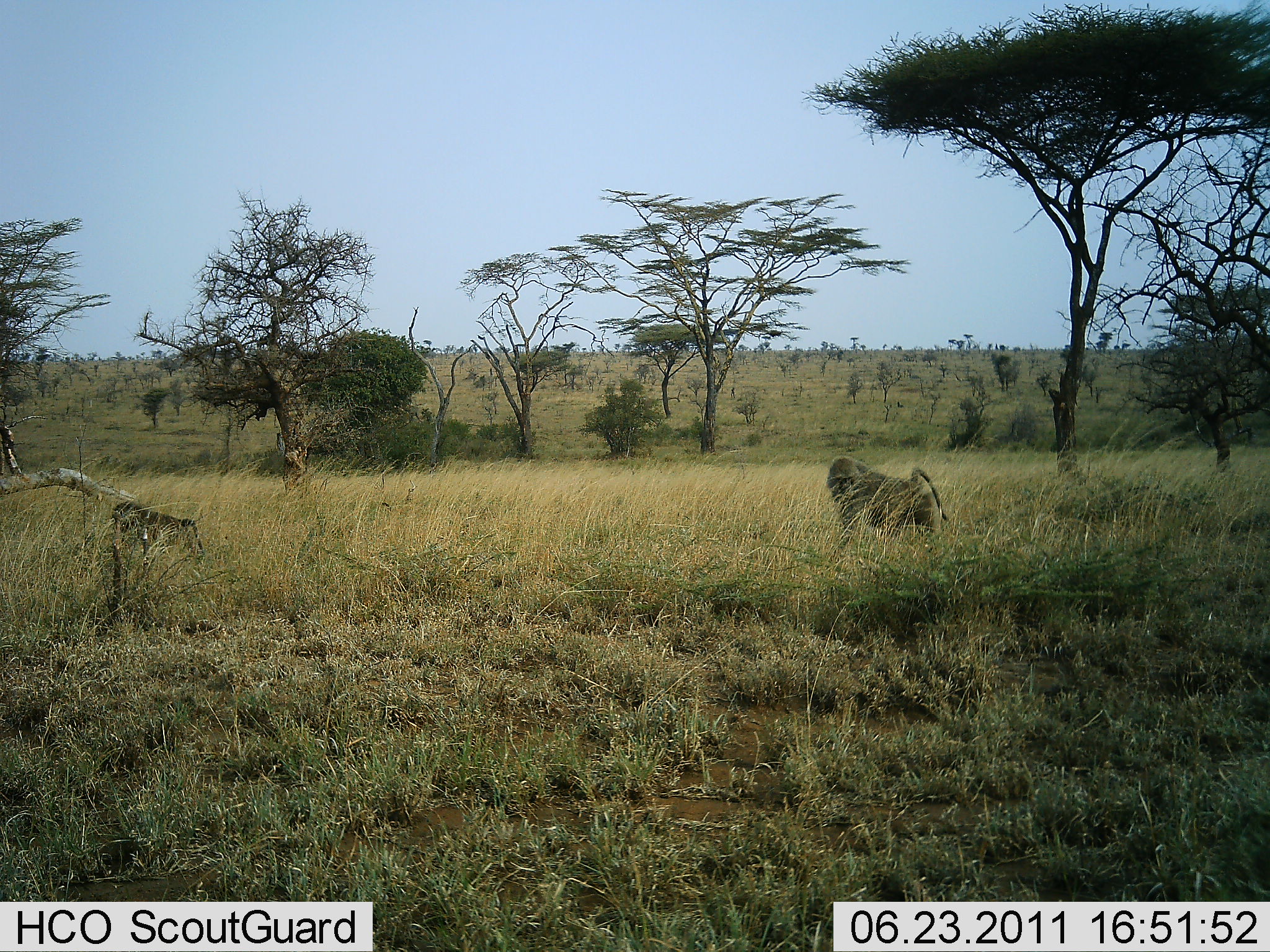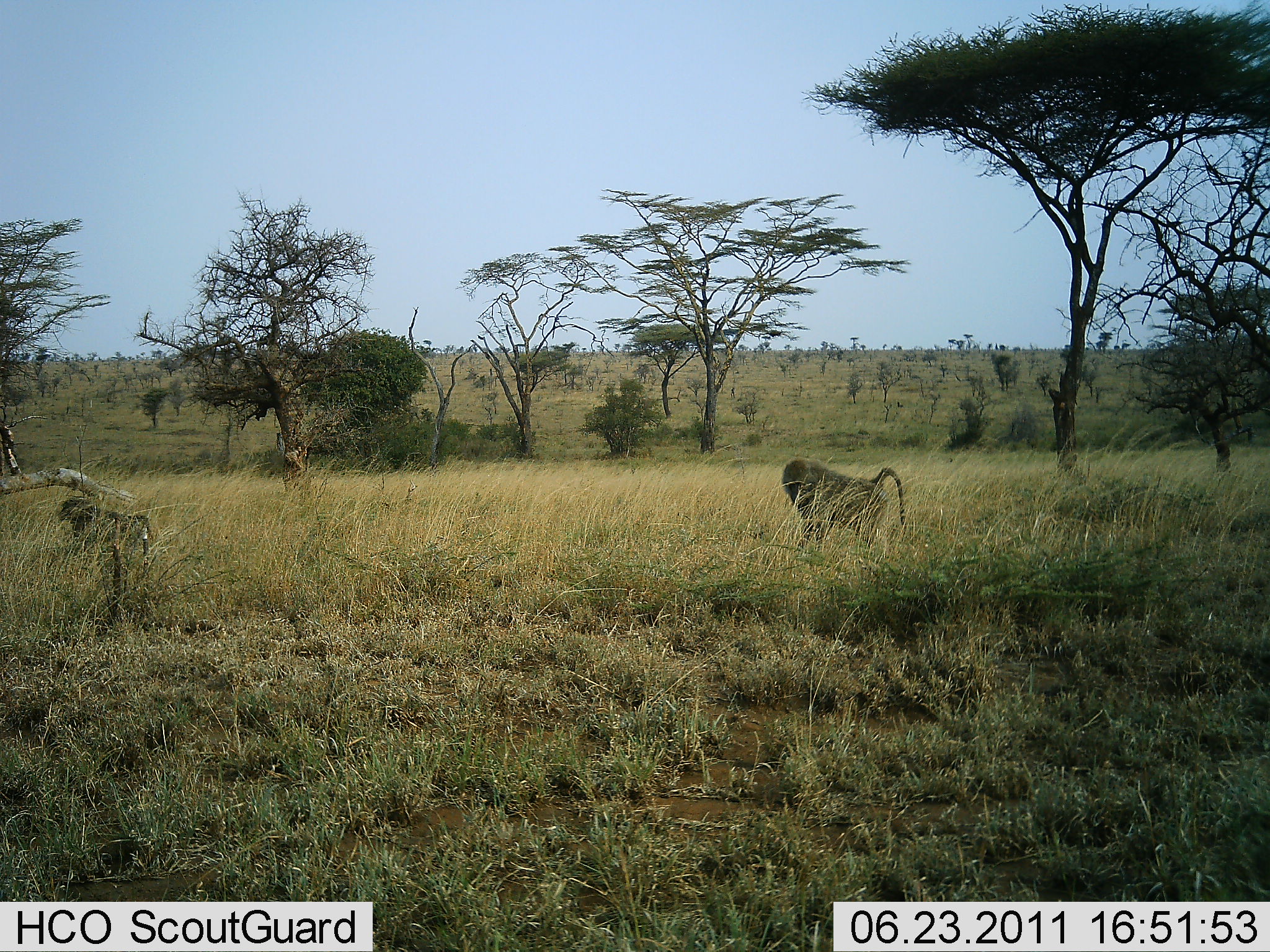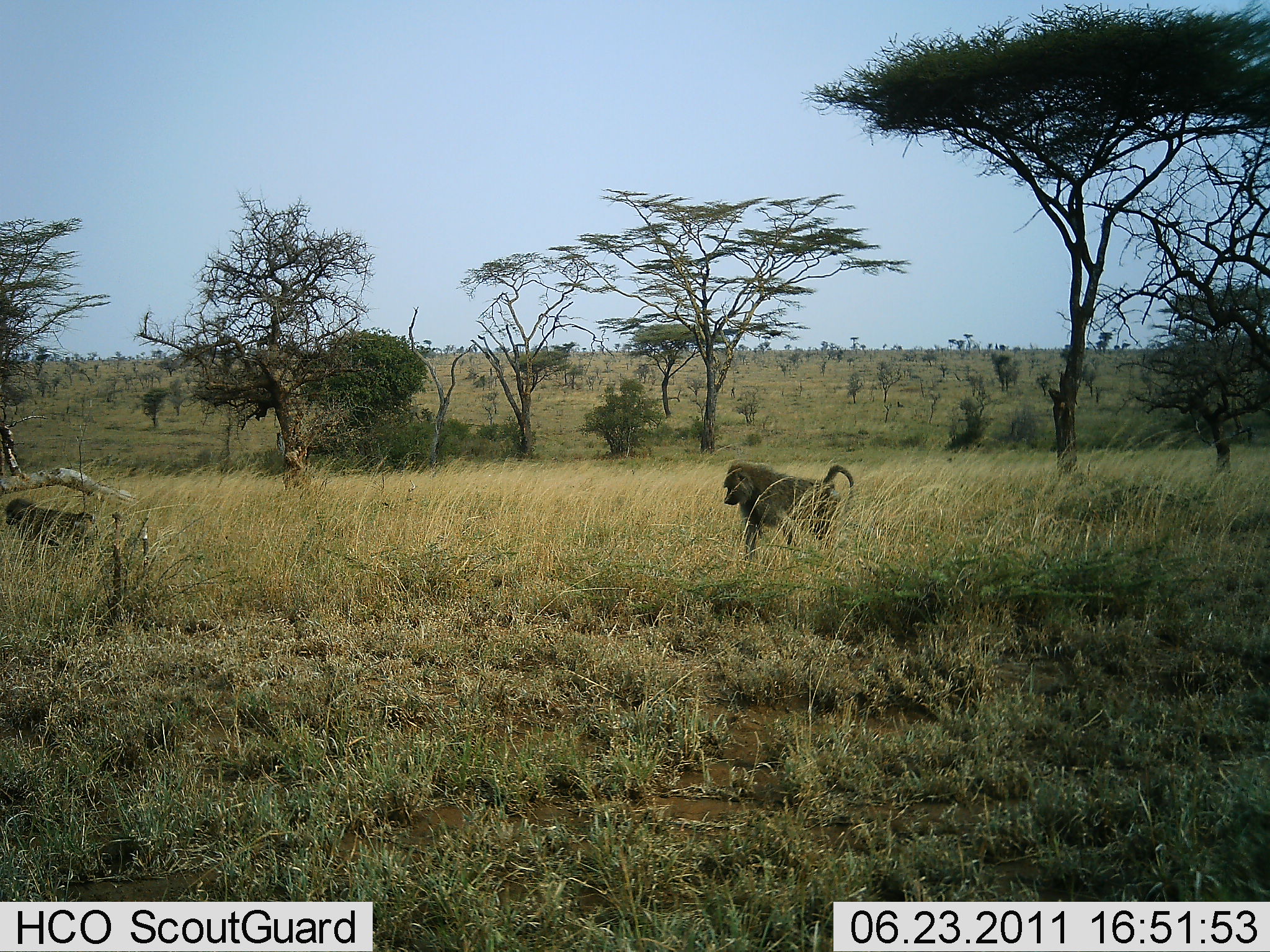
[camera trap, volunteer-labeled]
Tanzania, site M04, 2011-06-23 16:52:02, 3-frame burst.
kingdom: Animalia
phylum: Chordata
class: Mammalia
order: Primates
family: Cercopithecidae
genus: Papio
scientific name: Papio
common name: baboon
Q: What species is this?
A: Baboon (Papio).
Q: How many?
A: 2.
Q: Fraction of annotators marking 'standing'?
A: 0%.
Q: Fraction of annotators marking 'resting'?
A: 0%.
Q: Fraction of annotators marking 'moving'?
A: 100%.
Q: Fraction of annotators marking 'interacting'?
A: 0%.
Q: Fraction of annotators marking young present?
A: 17%.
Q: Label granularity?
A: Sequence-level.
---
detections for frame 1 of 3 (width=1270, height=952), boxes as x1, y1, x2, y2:
animal: 825, 455, 949, 543; 110, 500, 206, 560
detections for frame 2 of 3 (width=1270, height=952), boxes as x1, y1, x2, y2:
animal: 781, 456, 907, 507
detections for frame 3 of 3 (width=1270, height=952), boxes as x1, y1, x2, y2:
animal: 720, 460, 855, 562; 3, 497, 101, 570